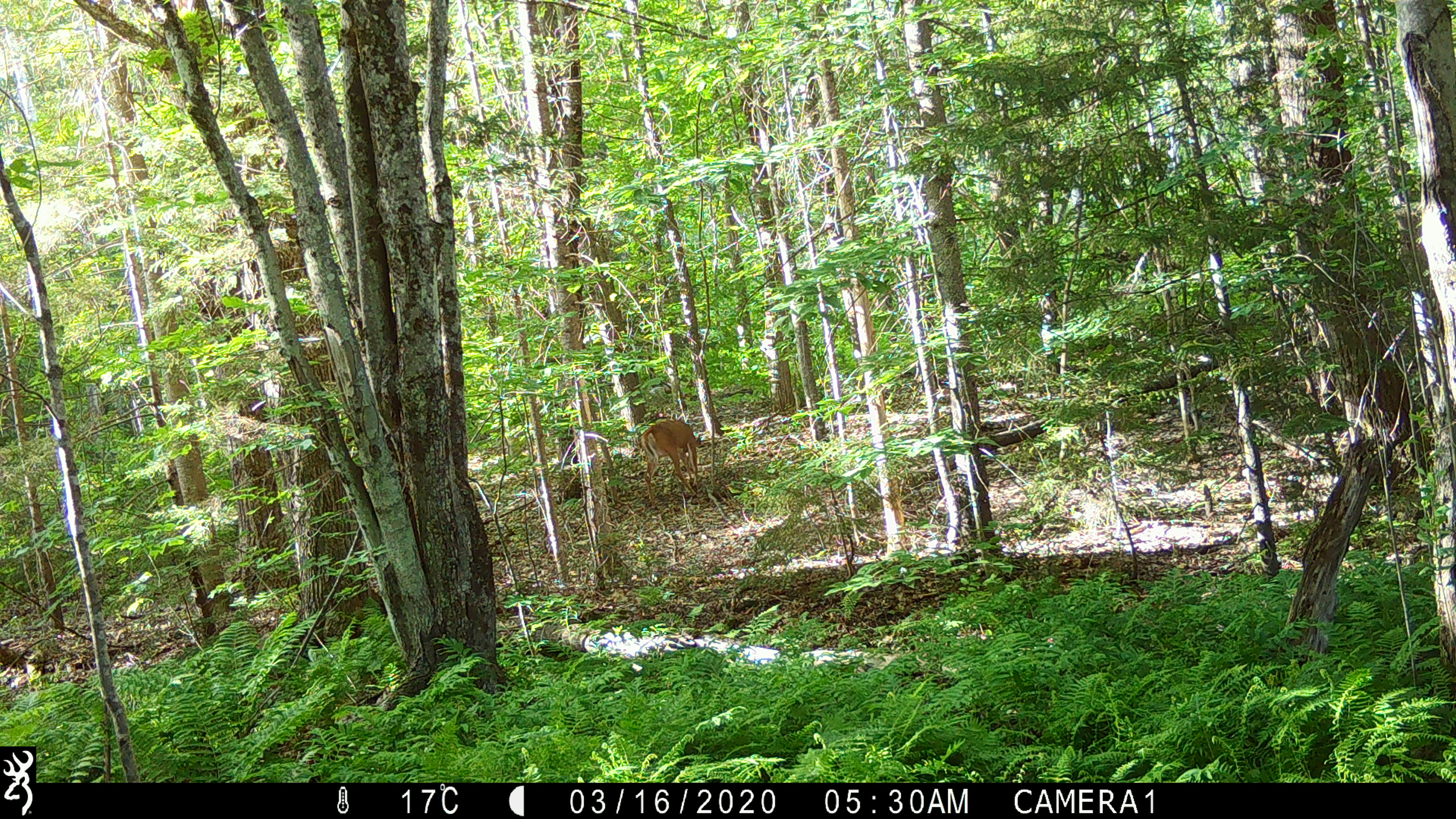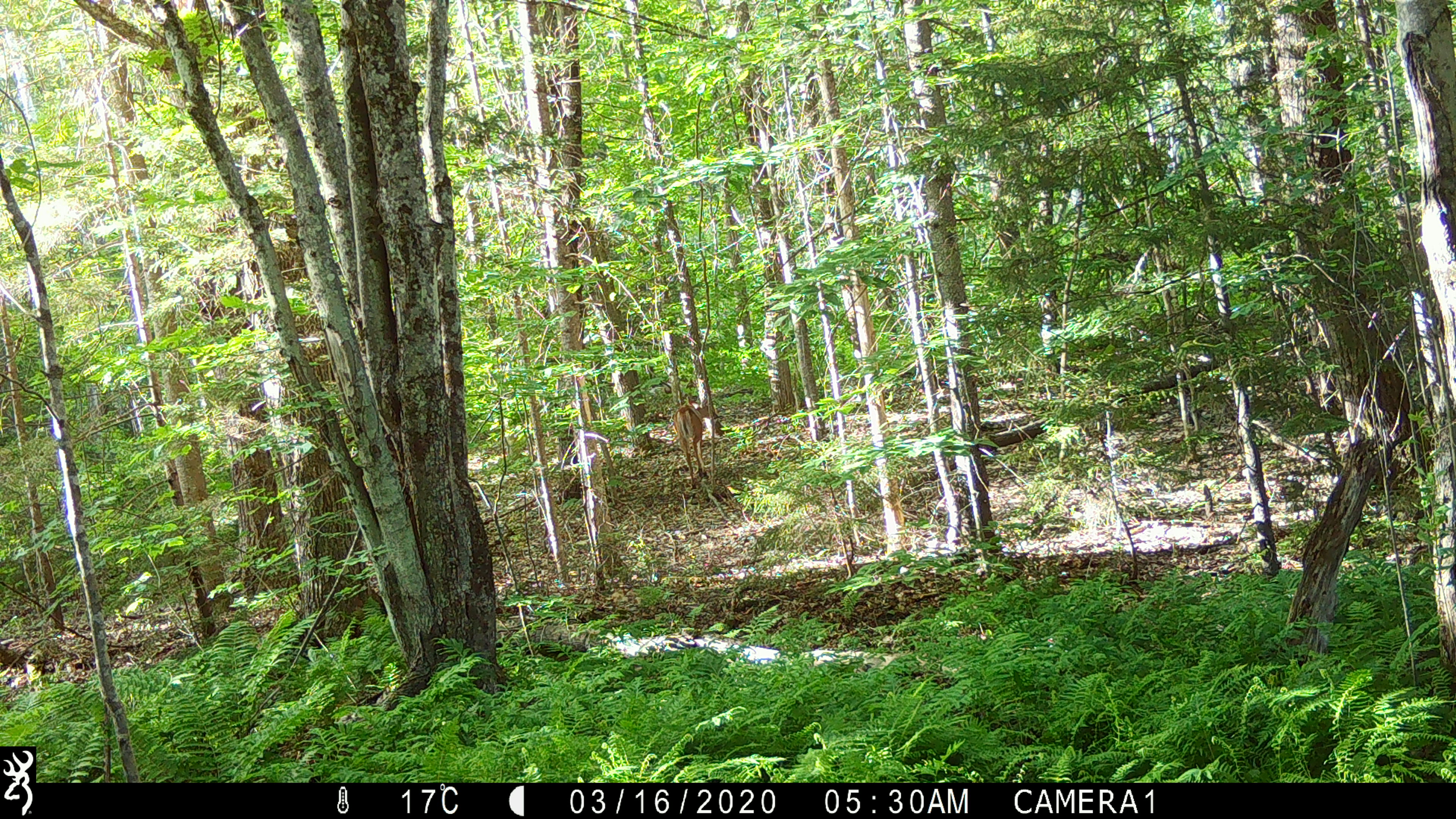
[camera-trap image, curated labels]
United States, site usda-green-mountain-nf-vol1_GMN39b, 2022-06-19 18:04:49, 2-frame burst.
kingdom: Animalia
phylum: Chordata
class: Mammalia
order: Artiodactyla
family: Cervidae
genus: Odocoileus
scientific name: Odocoileus virginianus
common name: white-tailed deer